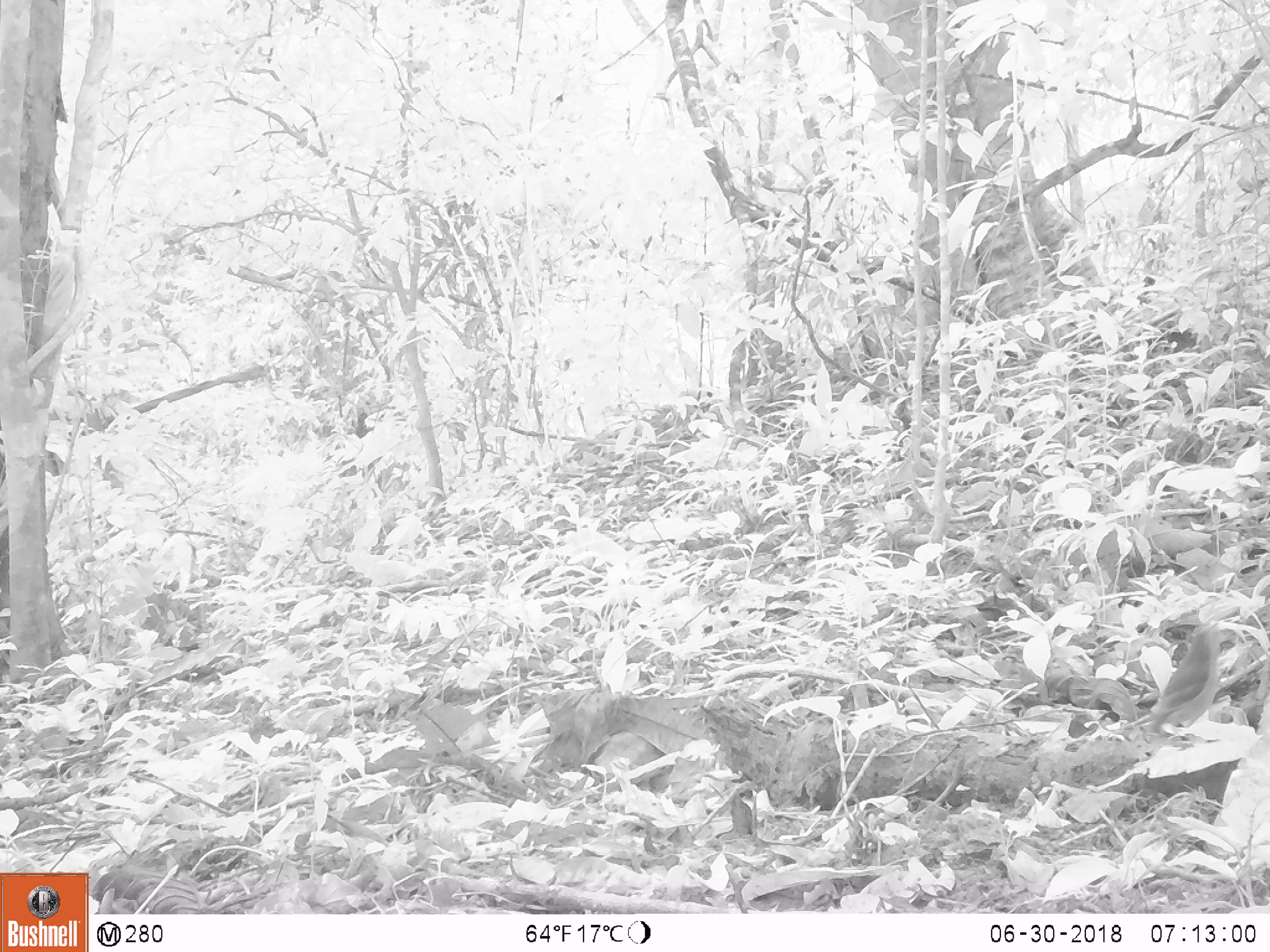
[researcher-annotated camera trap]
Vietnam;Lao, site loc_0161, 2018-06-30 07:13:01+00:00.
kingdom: Animalia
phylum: Chordata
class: Aves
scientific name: Aves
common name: bird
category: unidentified bird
Unidentified bird (bird) (Aves). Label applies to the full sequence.